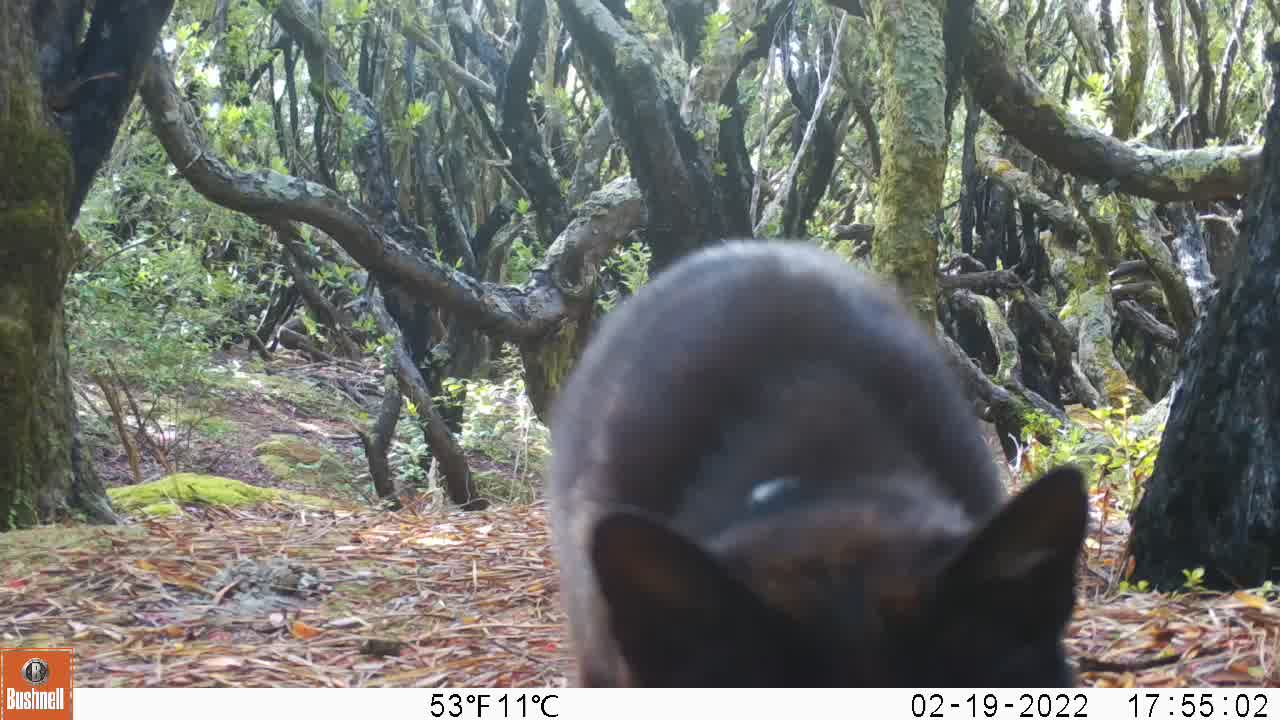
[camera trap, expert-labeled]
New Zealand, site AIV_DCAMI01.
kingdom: Animalia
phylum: Chordata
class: Mammalia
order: Carnivora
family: Felidae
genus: Felis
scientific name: Felis catus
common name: domestic cat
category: cat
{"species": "cat (domestic cat) (Felis catus)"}